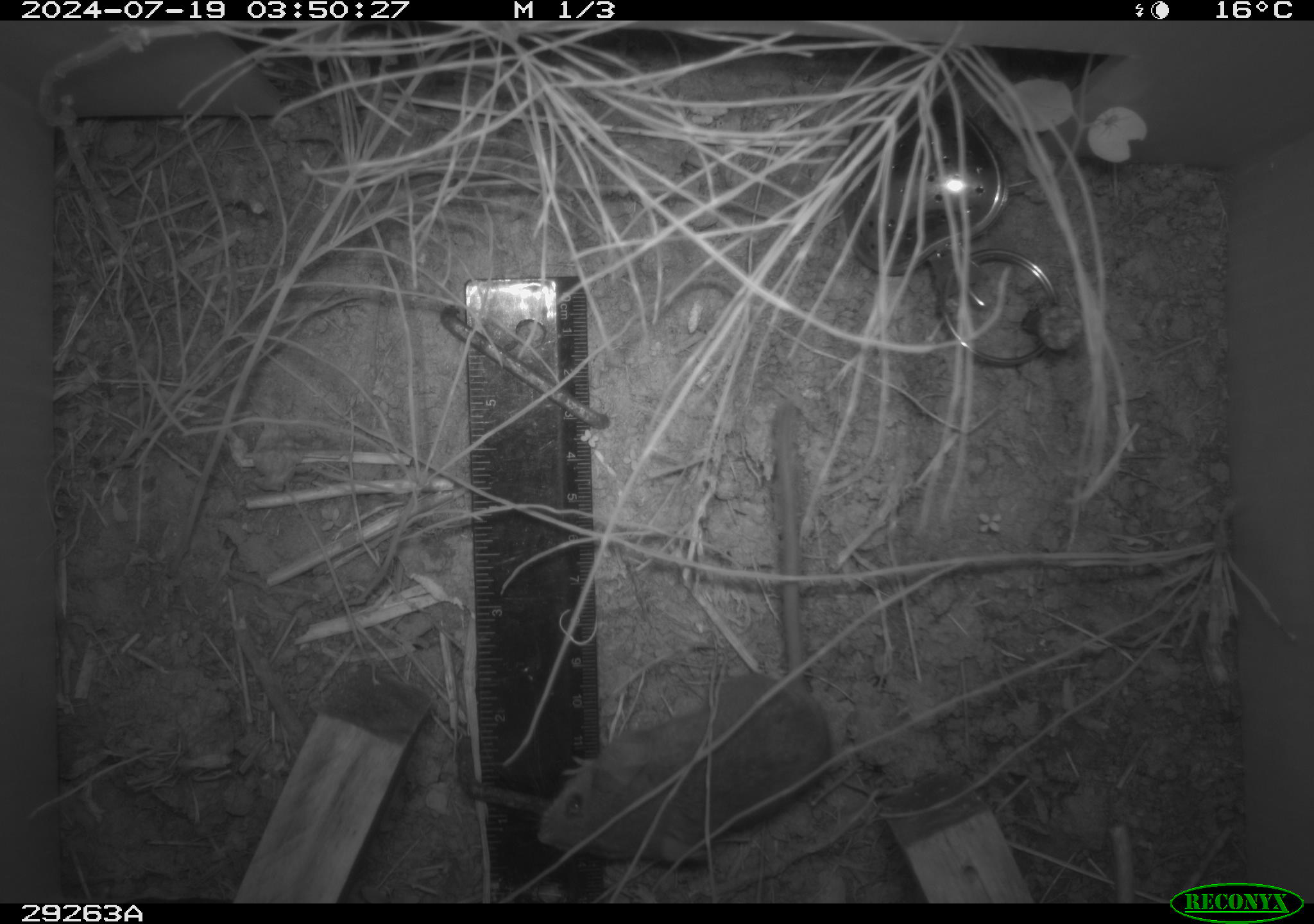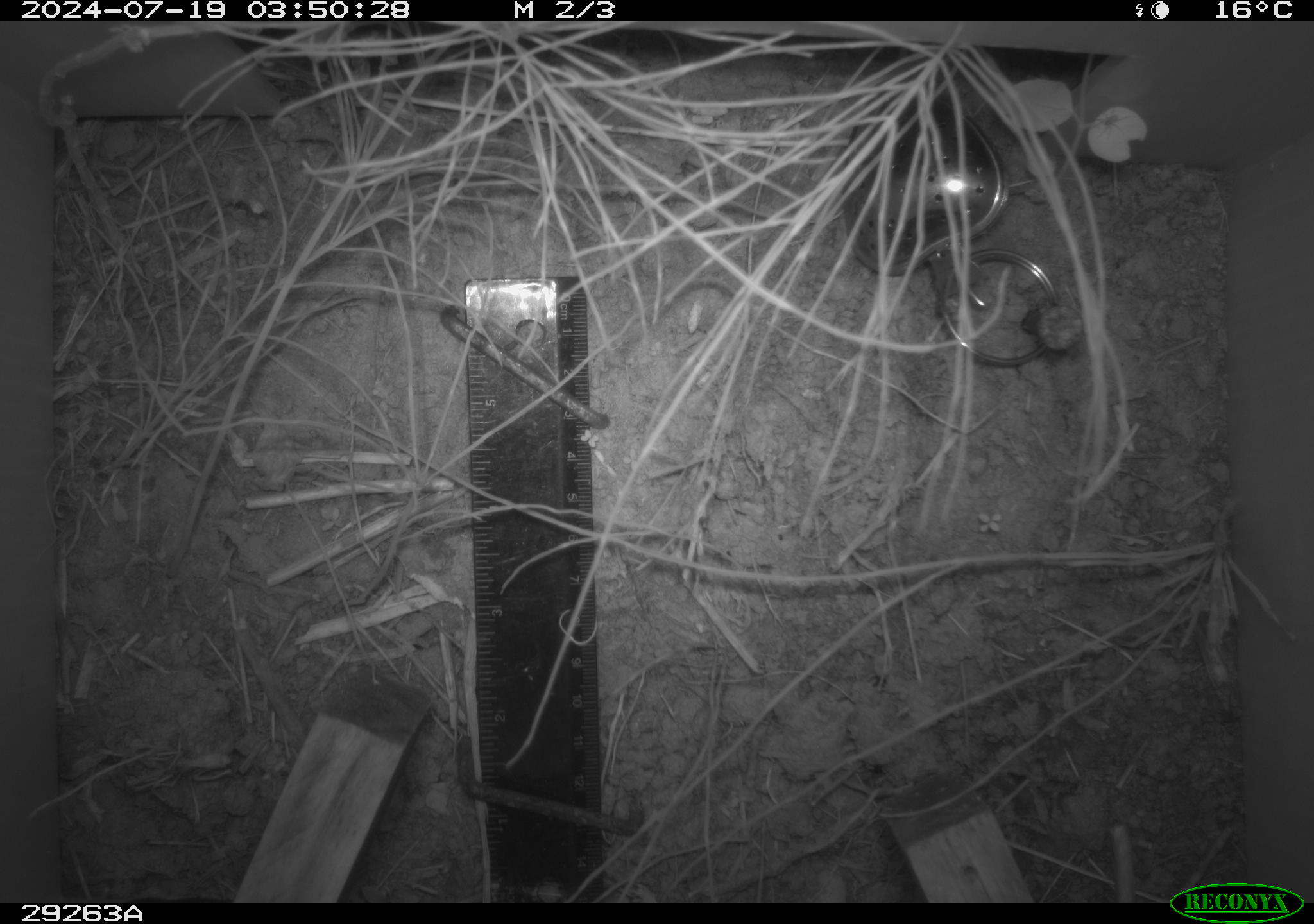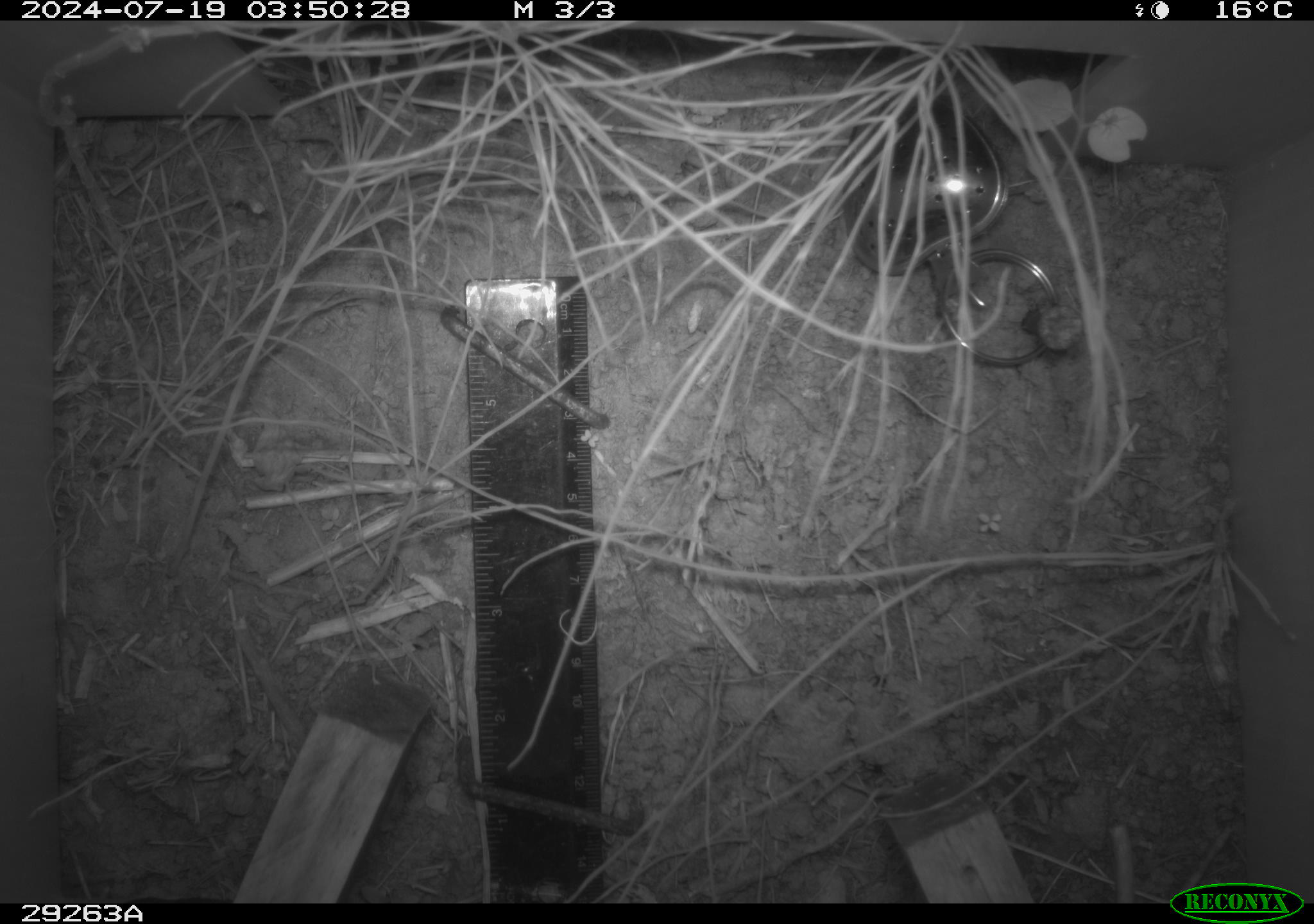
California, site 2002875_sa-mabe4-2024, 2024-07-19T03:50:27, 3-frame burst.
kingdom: Animalia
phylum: Chordata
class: Mammalia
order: Rodentia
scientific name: Rodentia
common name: rodent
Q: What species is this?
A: Rodent (Rodentia).